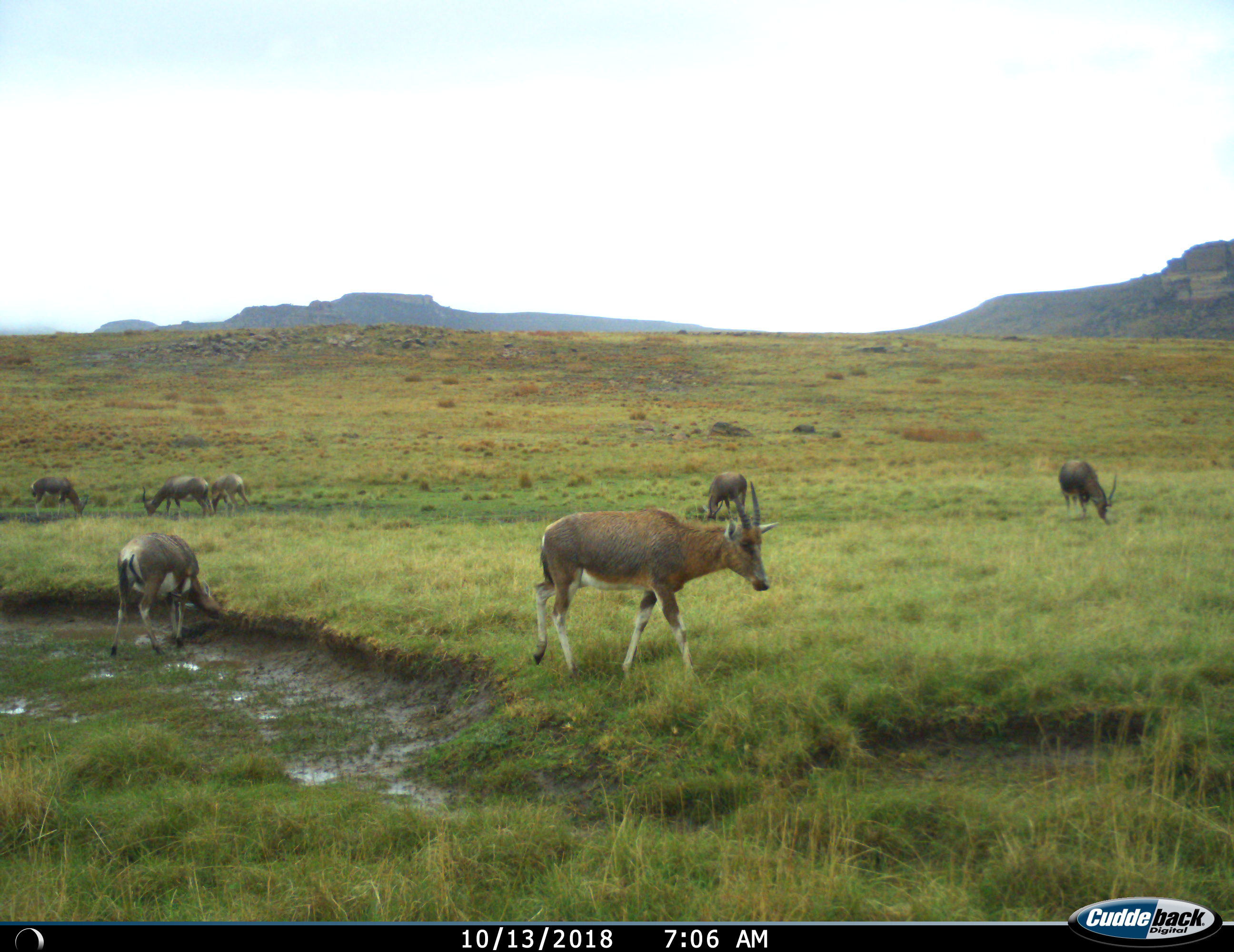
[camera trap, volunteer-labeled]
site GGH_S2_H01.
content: unidentified animal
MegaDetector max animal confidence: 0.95